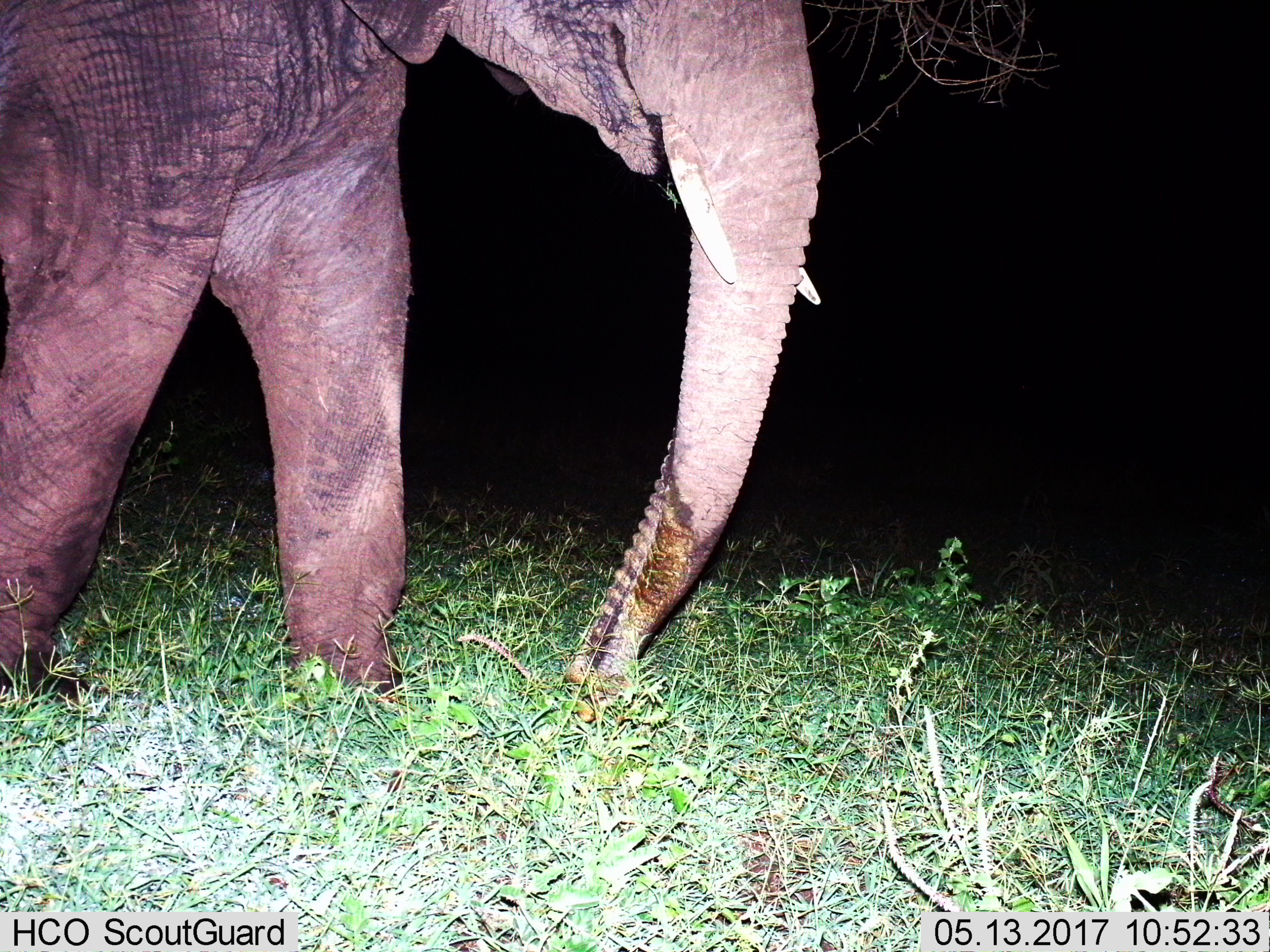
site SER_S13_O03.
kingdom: Animalia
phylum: Chordata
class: Mammalia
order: Proboscidea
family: Elephantidae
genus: Loxodonta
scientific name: Loxodonta africana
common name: african bush elephant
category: elephant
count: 1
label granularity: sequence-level